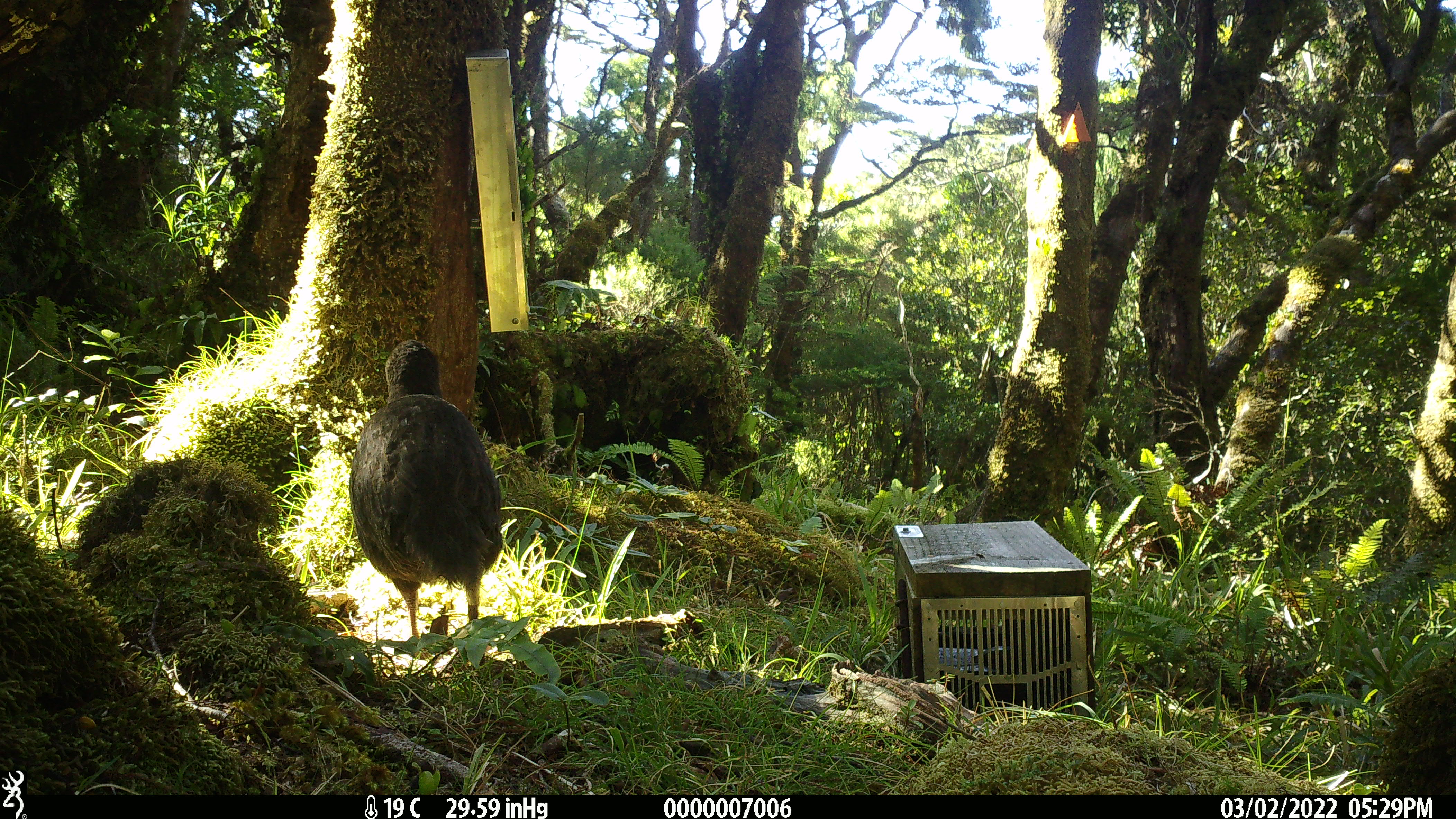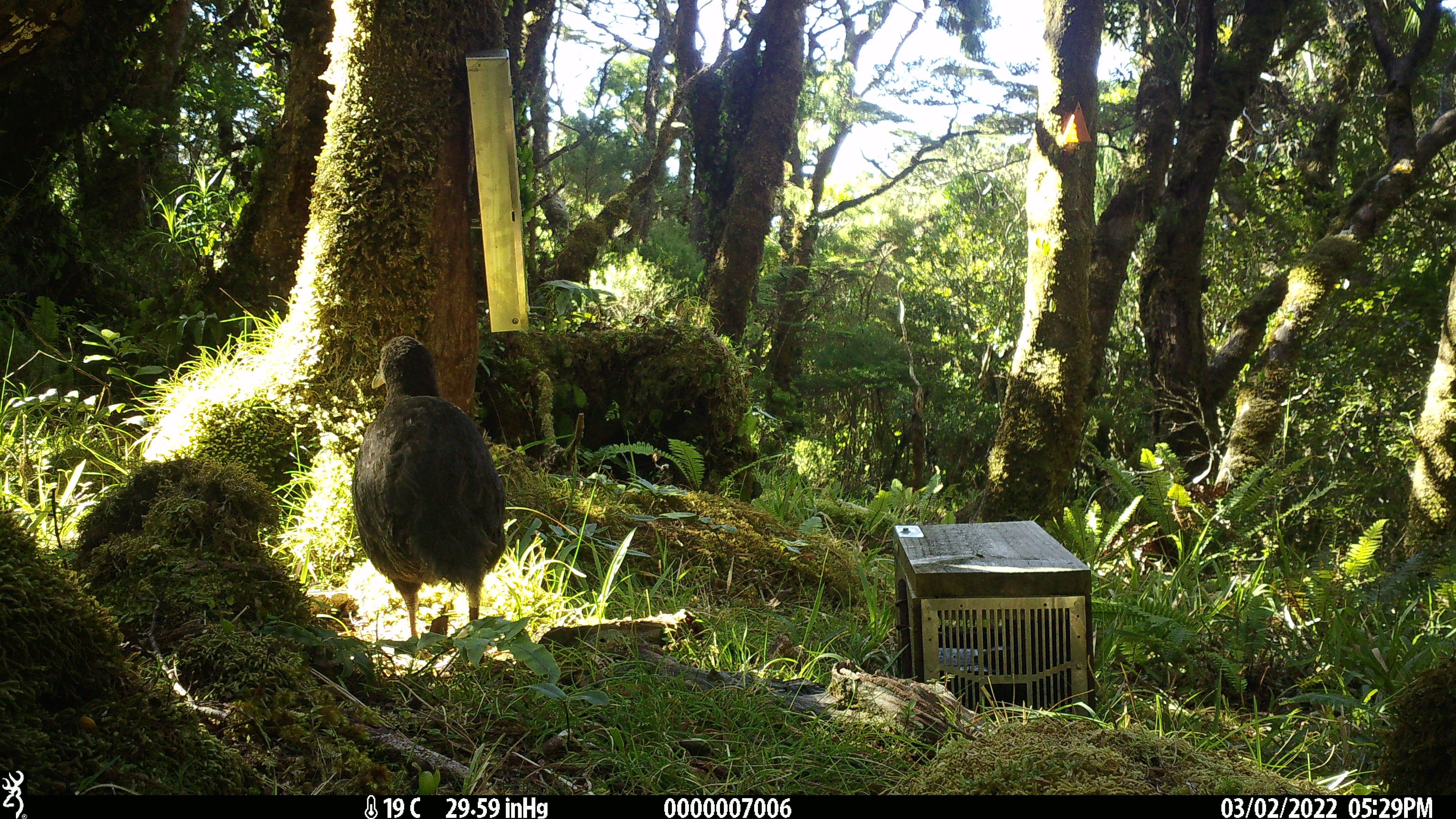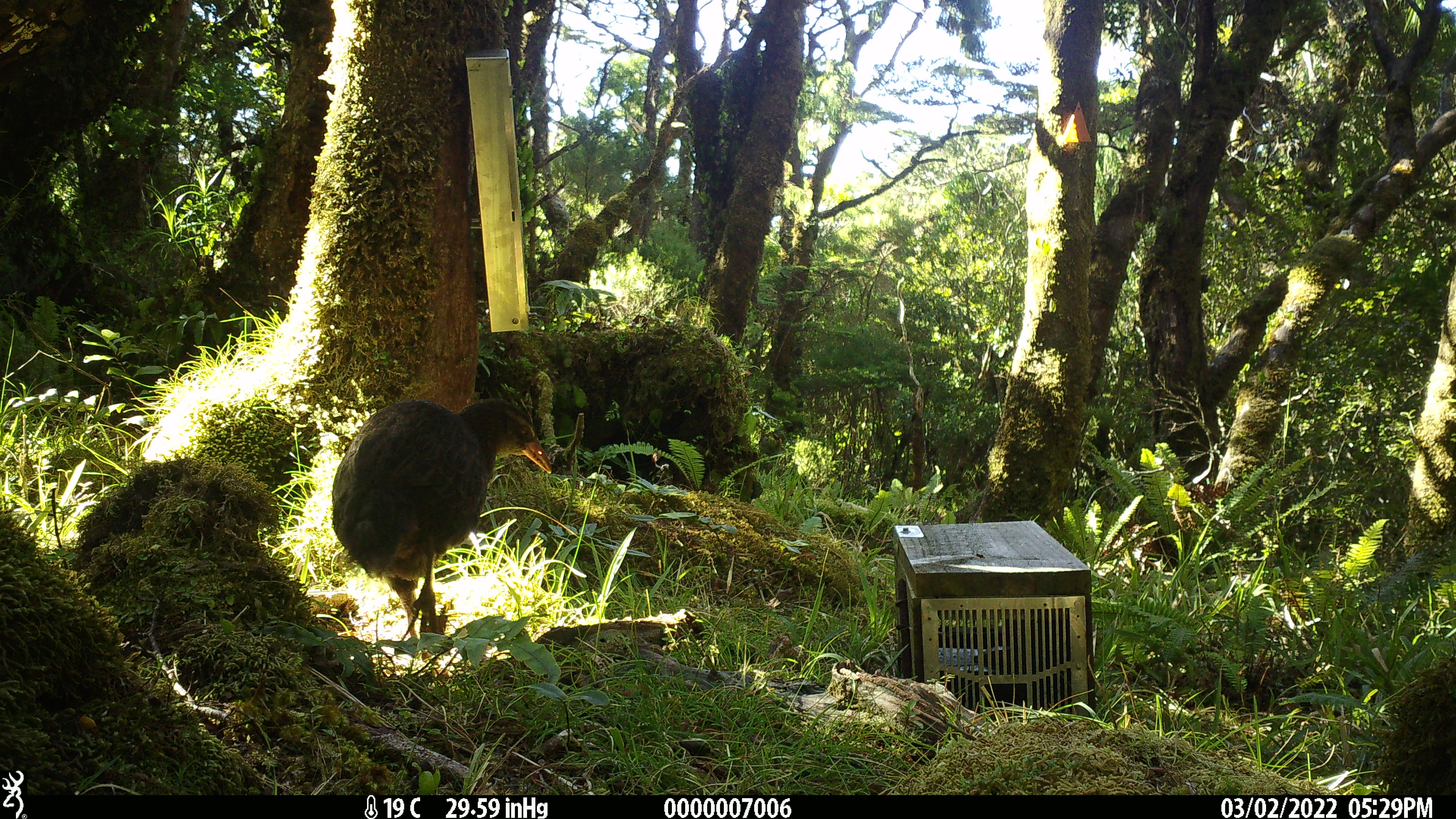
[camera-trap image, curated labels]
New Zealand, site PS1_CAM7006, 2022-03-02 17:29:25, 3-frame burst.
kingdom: Animalia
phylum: Chordata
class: Aves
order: Gruiformes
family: Rallidae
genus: Gallirallus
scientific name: Gallirallus australis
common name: weka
Weka (Gallirallus australis).